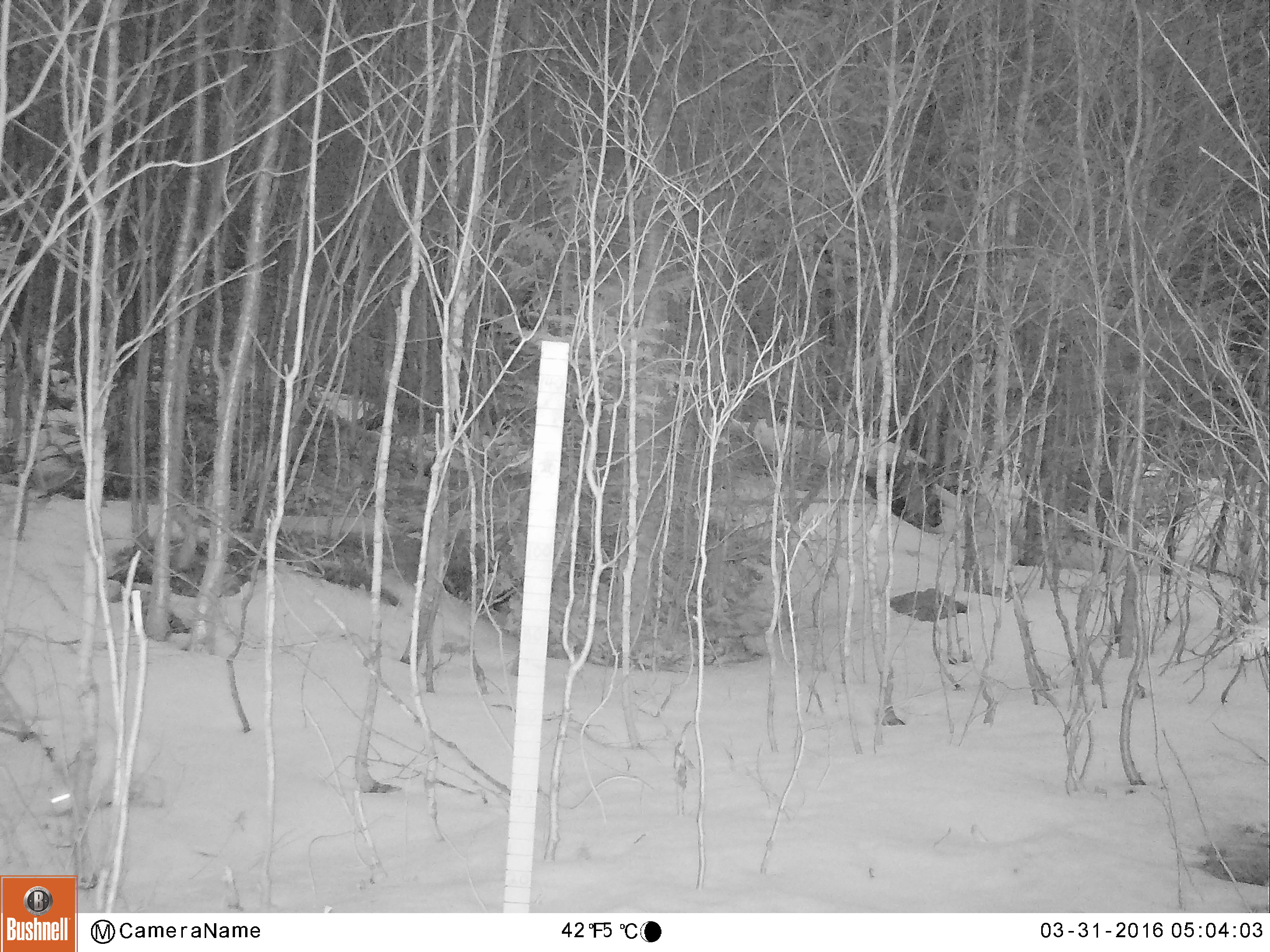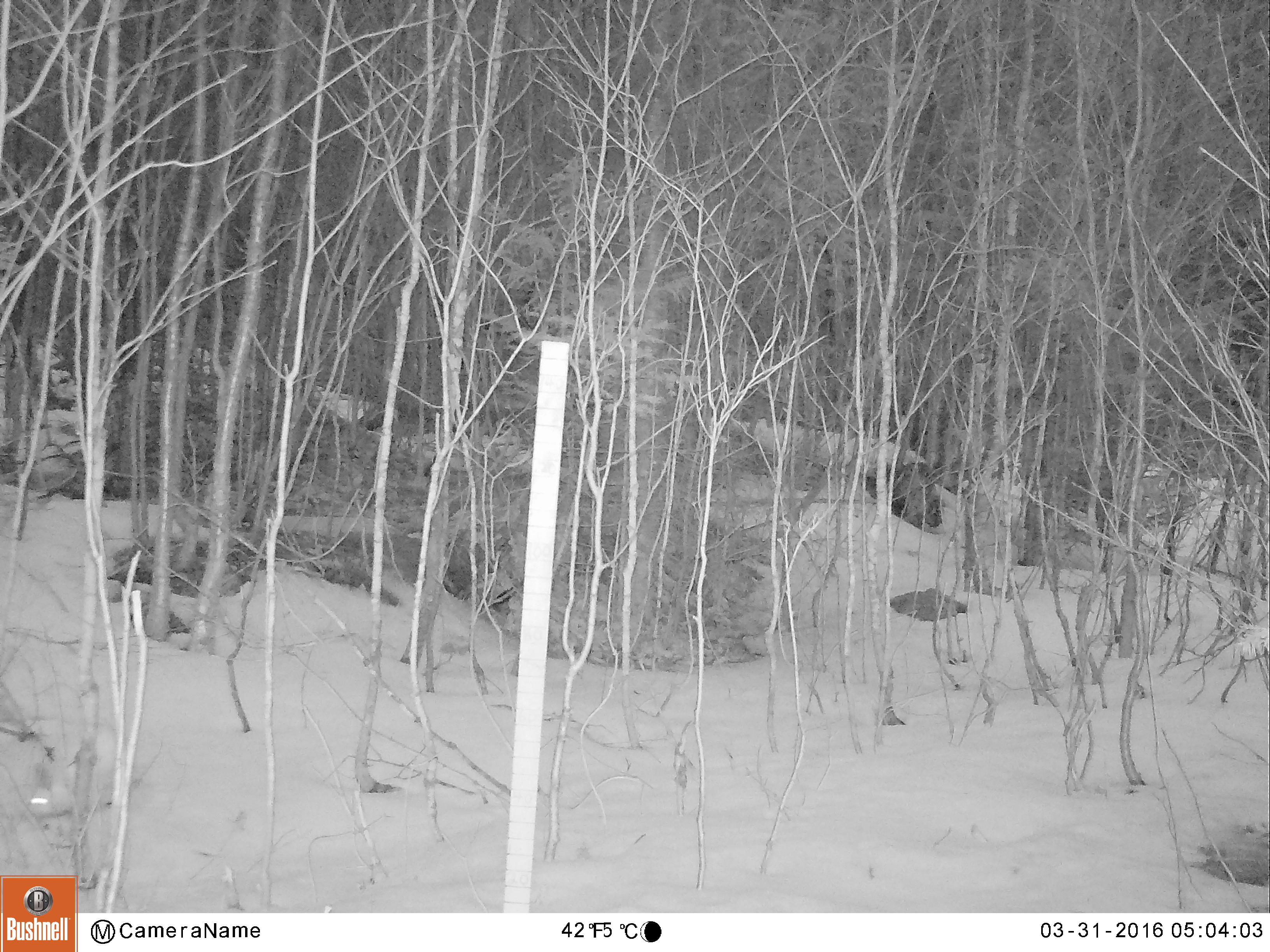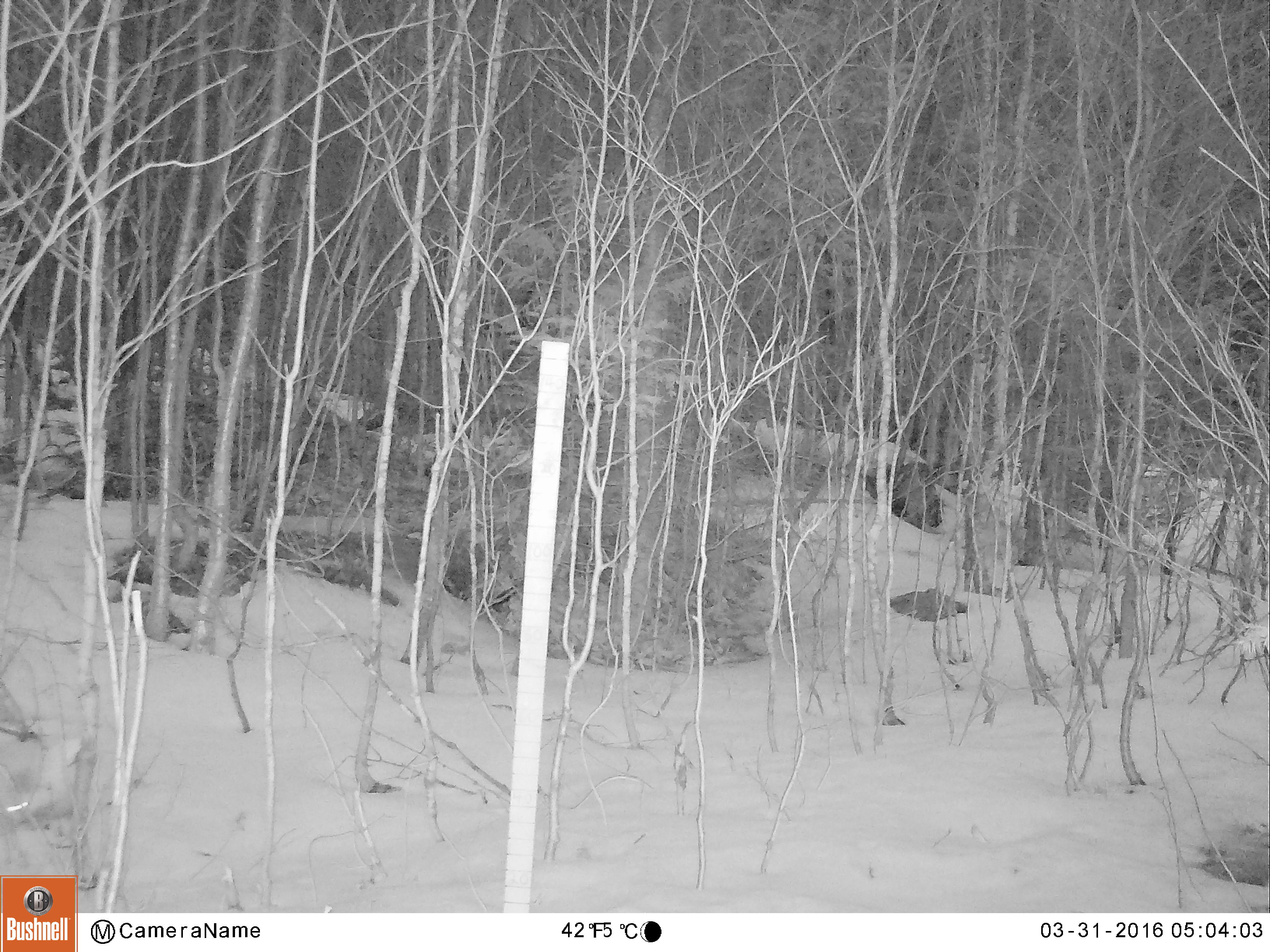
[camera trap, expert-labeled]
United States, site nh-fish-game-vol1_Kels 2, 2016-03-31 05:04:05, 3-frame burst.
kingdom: Animalia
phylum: Chordata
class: Mammalia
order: Lagomorpha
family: Leporidae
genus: Lepus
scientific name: Lepus americanus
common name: snowshoe hare